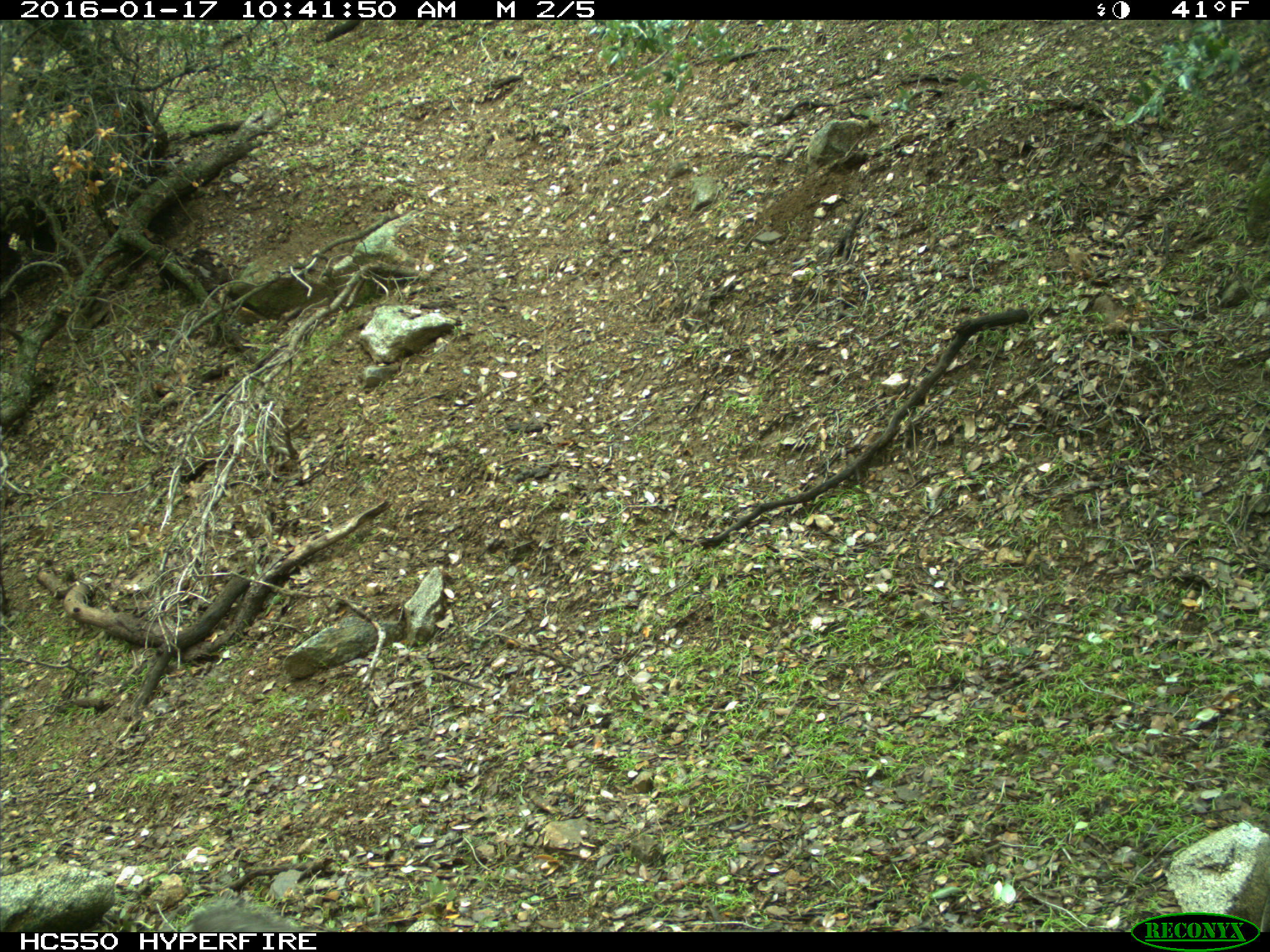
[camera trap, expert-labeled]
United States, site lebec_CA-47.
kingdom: Animalia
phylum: Chordata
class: Mammalia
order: Rodentia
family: Sciuridae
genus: Sciurus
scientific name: Sciurus carolinensis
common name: eastern gray squirrel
Sciurus carolinensis (eastern gray squirrel).